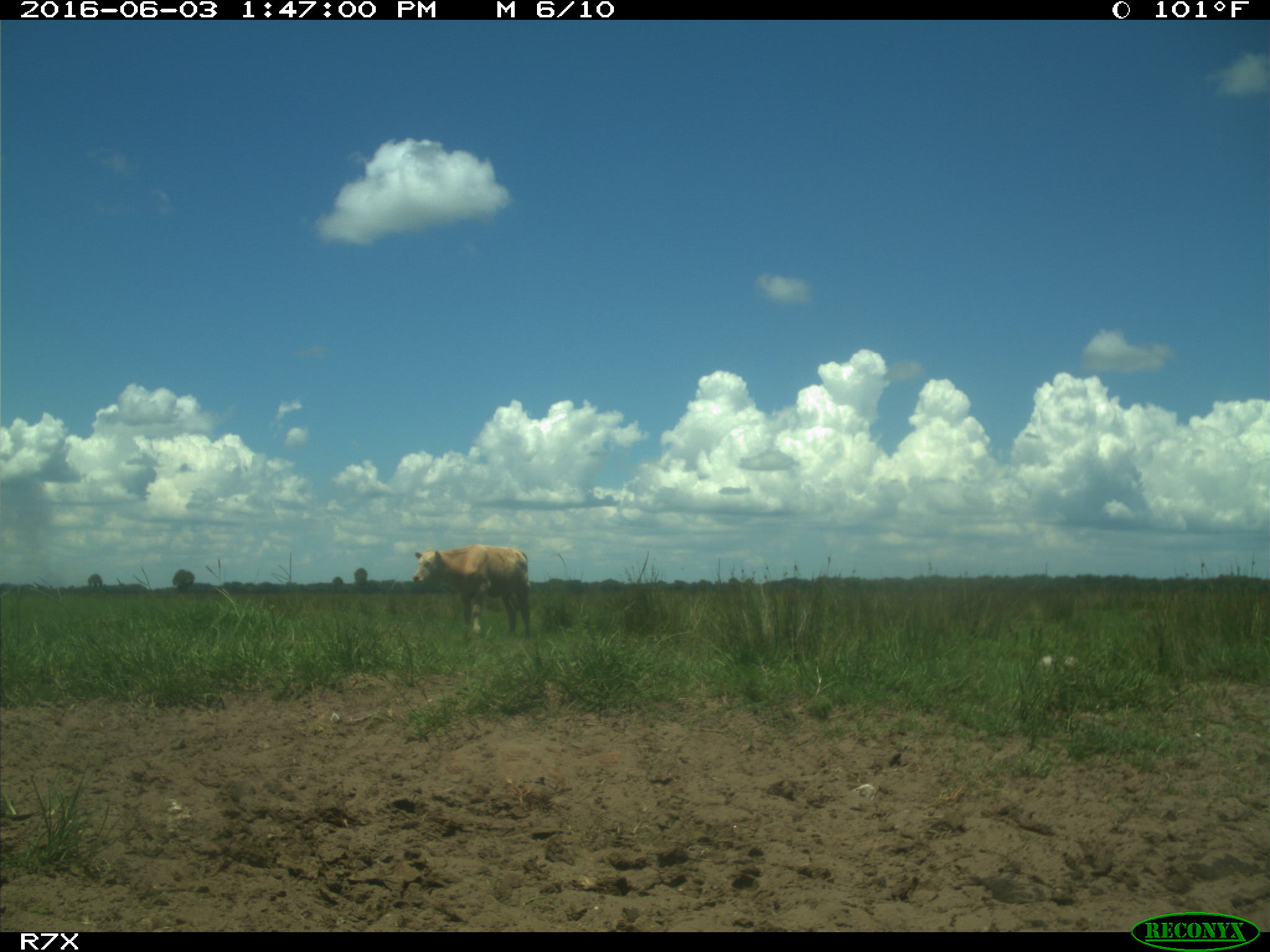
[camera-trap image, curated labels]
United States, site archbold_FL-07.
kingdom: Animalia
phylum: Chordata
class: Mammalia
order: Artiodactyla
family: Bovidae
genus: Bos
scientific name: Bos taurus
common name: domestic cow